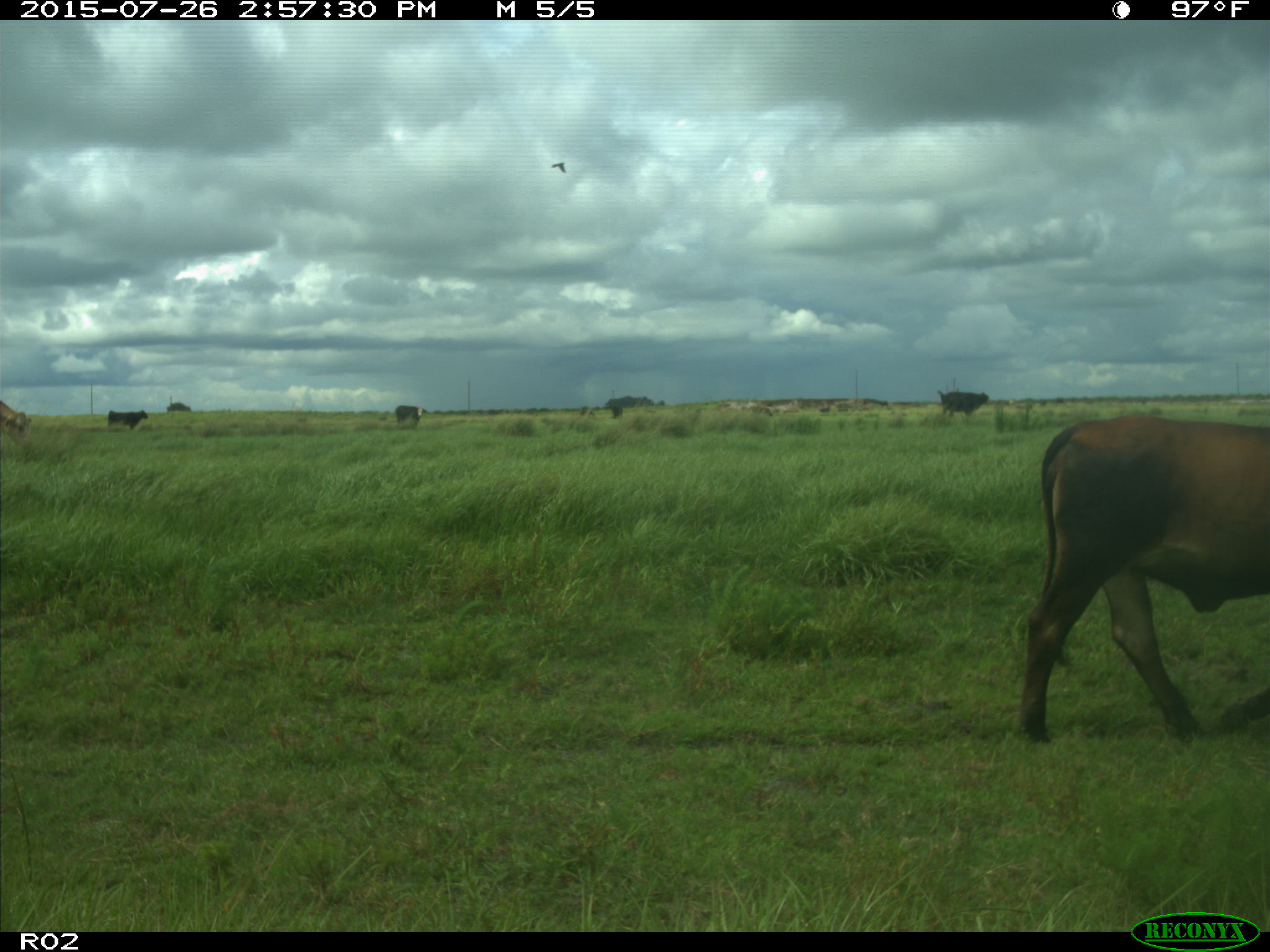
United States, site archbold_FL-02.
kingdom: Animalia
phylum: Chordata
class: Mammalia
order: Artiodactyla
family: Bovidae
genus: Bos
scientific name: Bos taurus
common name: domestic cow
Bos taurus (domestic cow).